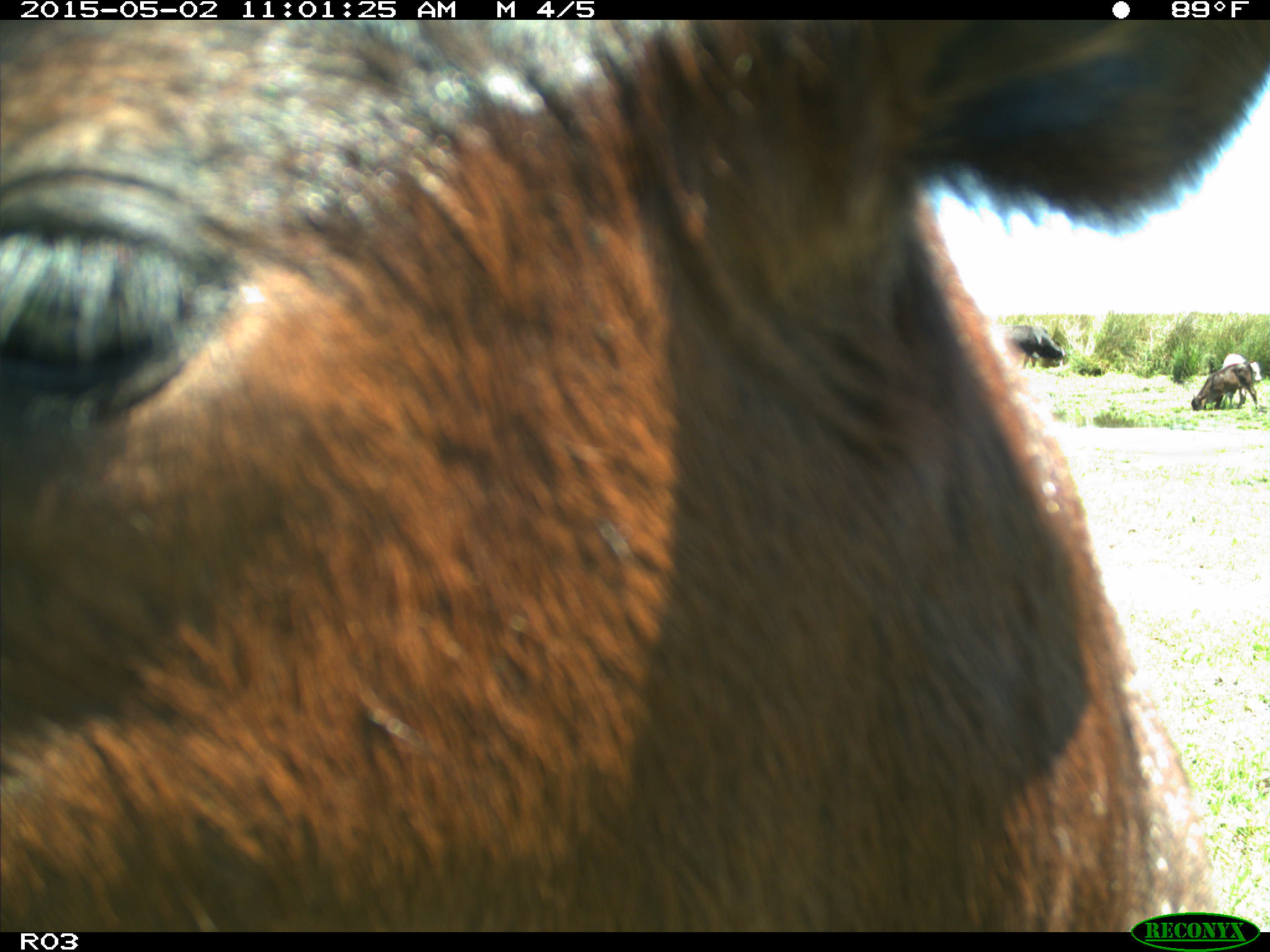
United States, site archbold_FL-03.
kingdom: Animalia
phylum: Chordata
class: Mammalia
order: Artiodactyla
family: Bovidae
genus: Bos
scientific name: Bos taurus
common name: domestic cow